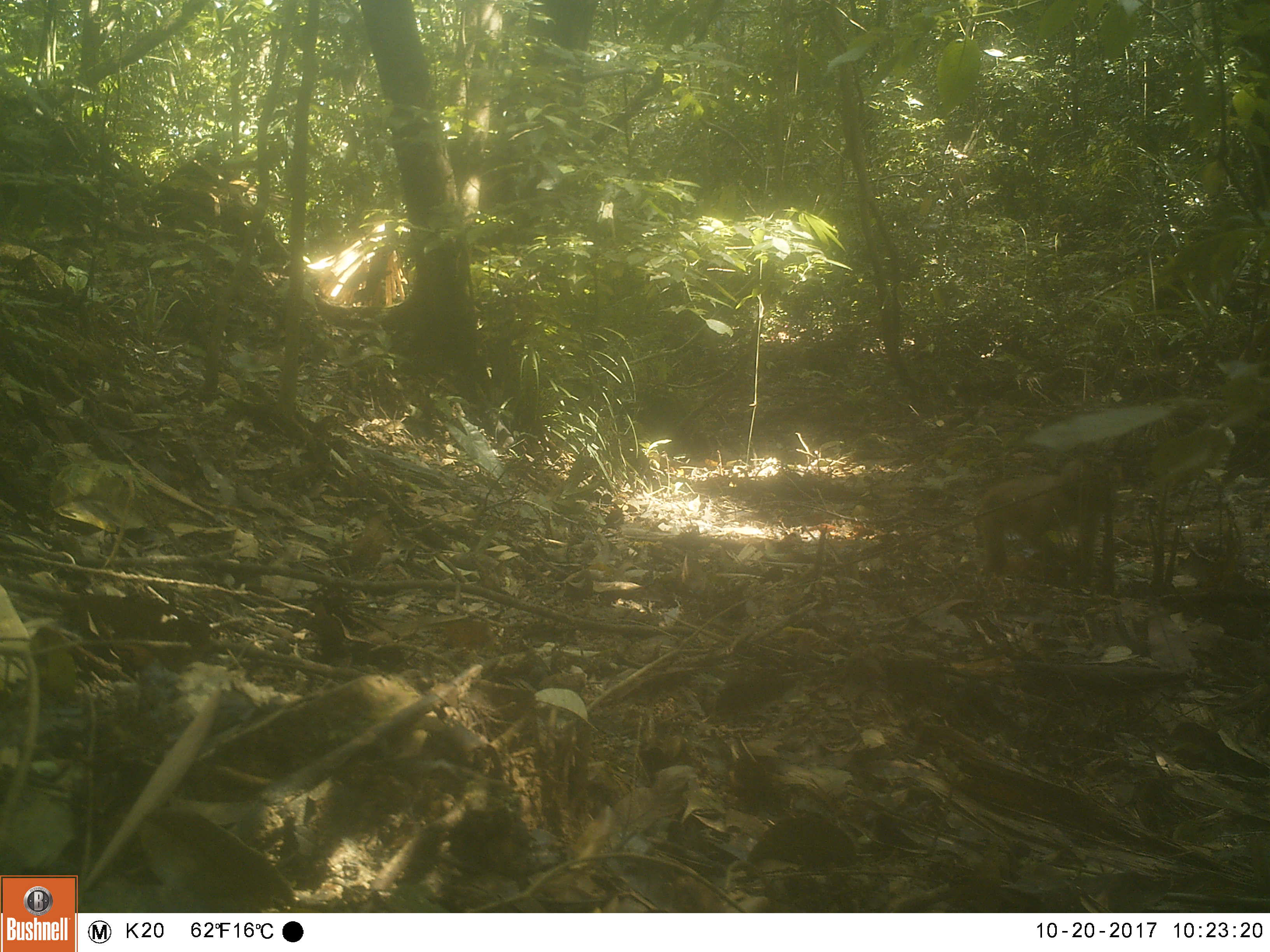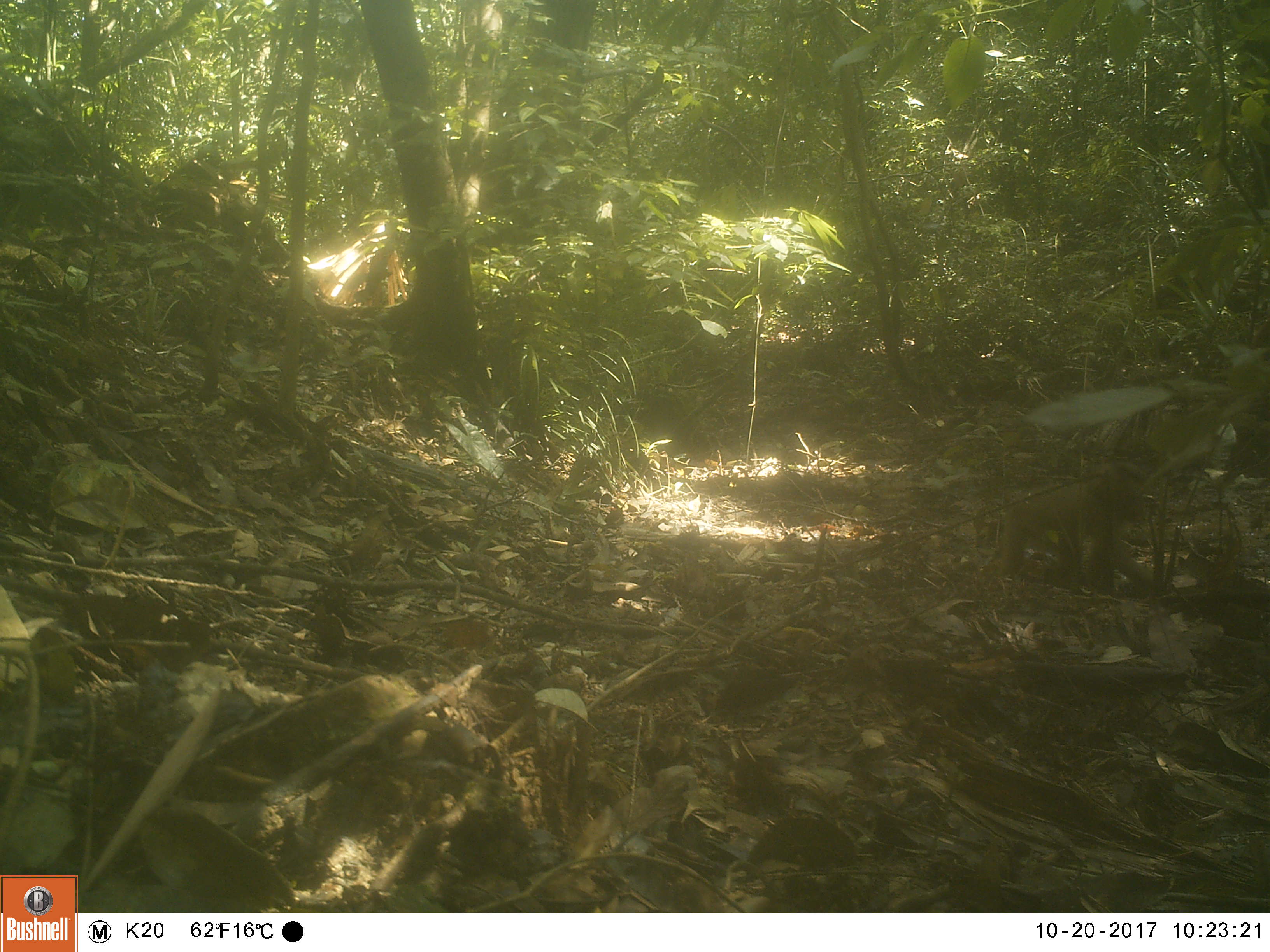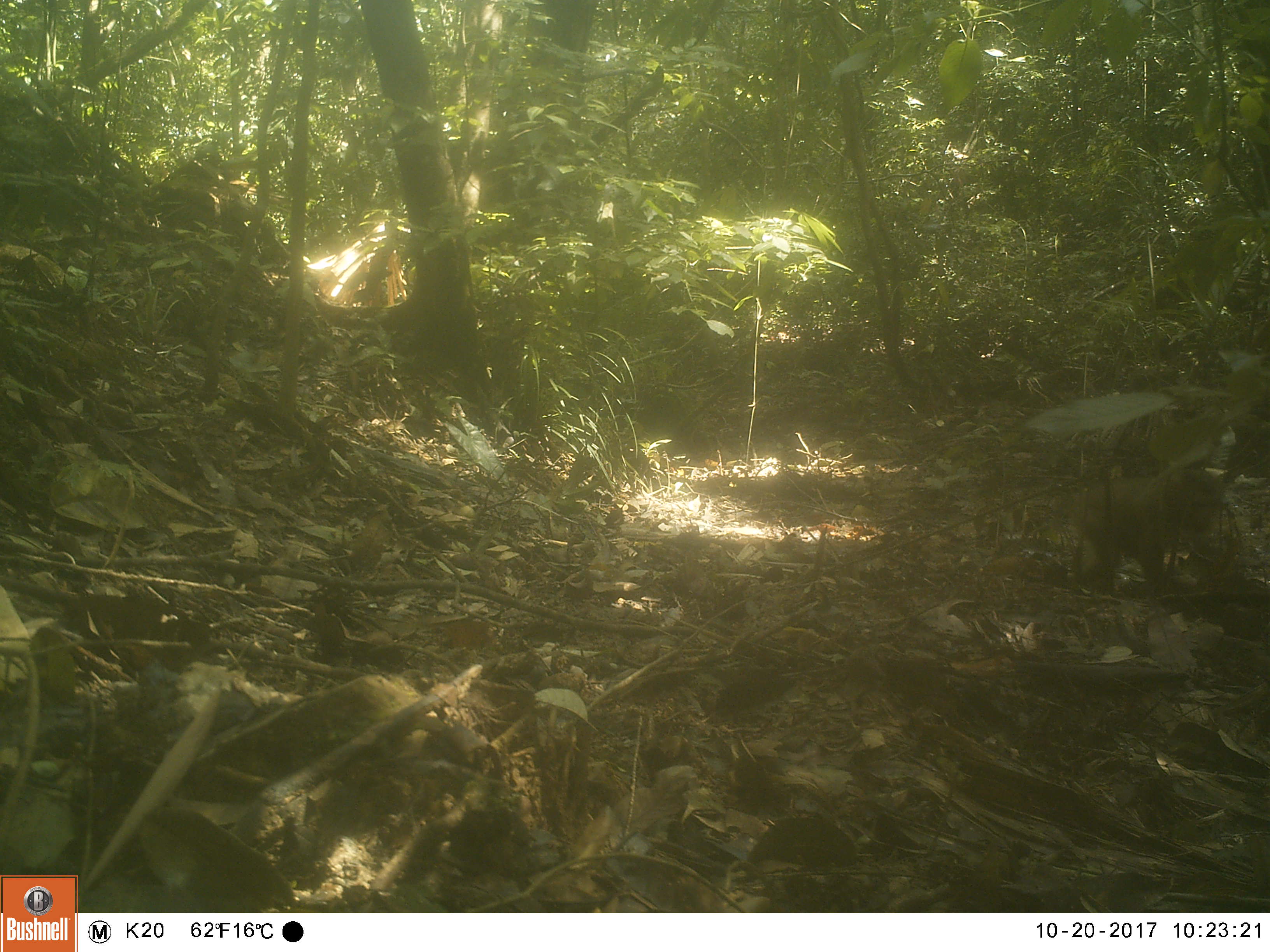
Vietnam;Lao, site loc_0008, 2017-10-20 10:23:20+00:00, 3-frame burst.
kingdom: Animalia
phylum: Chordata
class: Mammalia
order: Primates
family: Cercopithecidae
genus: Macaca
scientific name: Macaca nemestrina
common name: pig-tailed macaque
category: pig tailed macaque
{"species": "pig tailed macaque (pig-tailed macaque) (Macaca nemestrina)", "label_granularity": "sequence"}